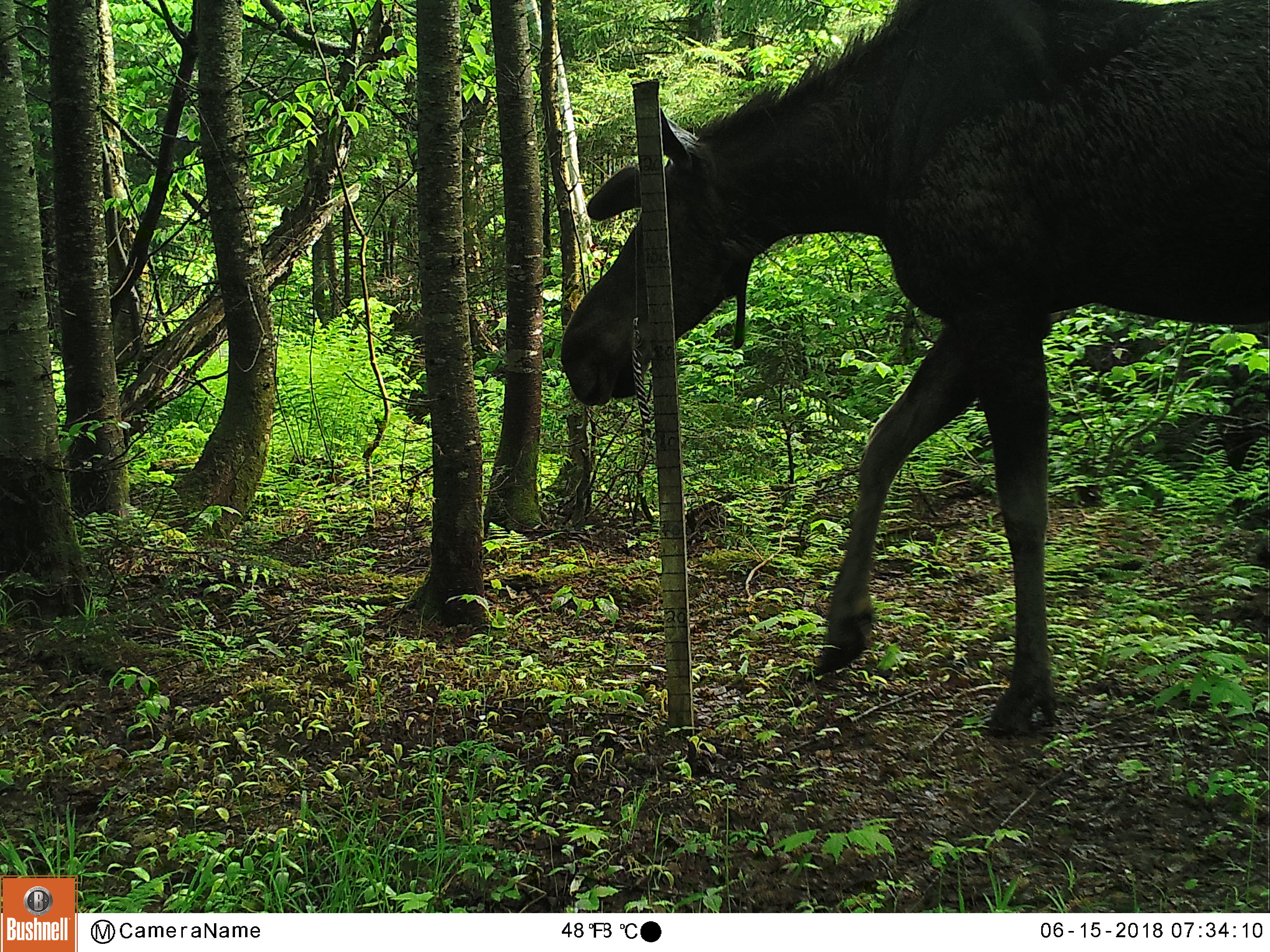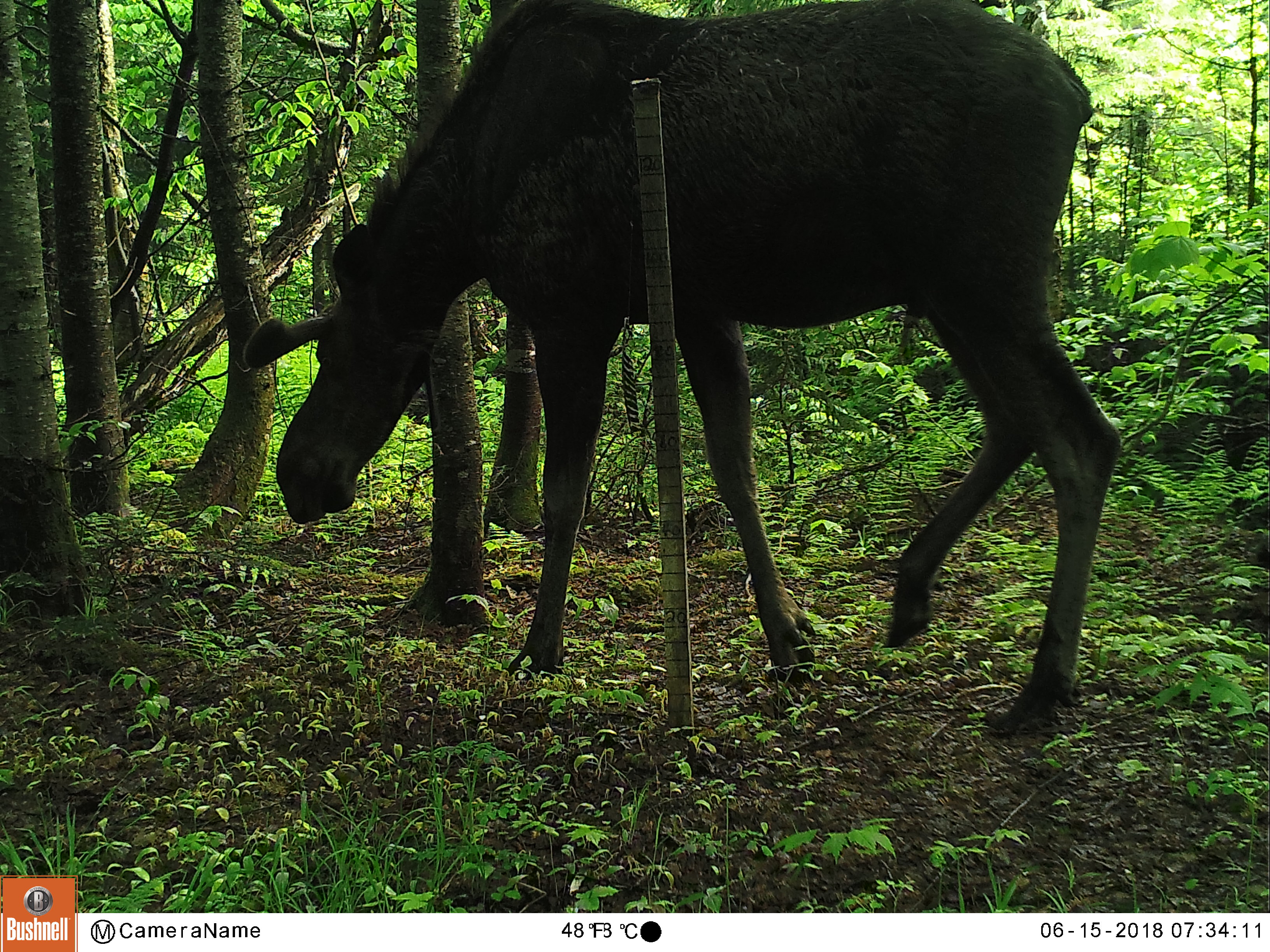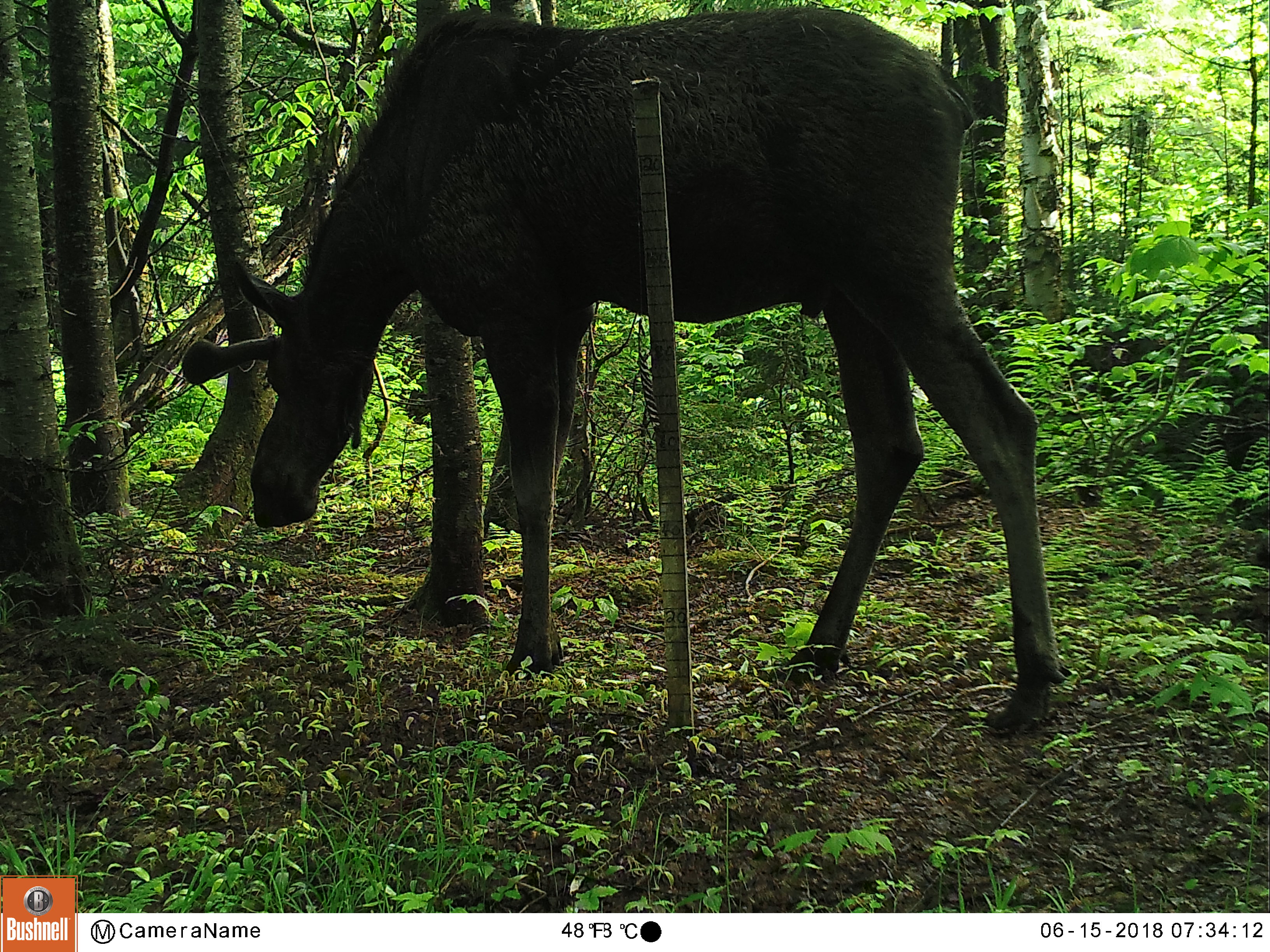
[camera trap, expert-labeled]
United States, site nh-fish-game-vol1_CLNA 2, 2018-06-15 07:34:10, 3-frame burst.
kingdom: Animalia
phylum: Chordata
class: Mammalia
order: Artiodactyla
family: Cervidae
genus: Alces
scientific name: Alces alces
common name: moose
Moose (Alces alces).